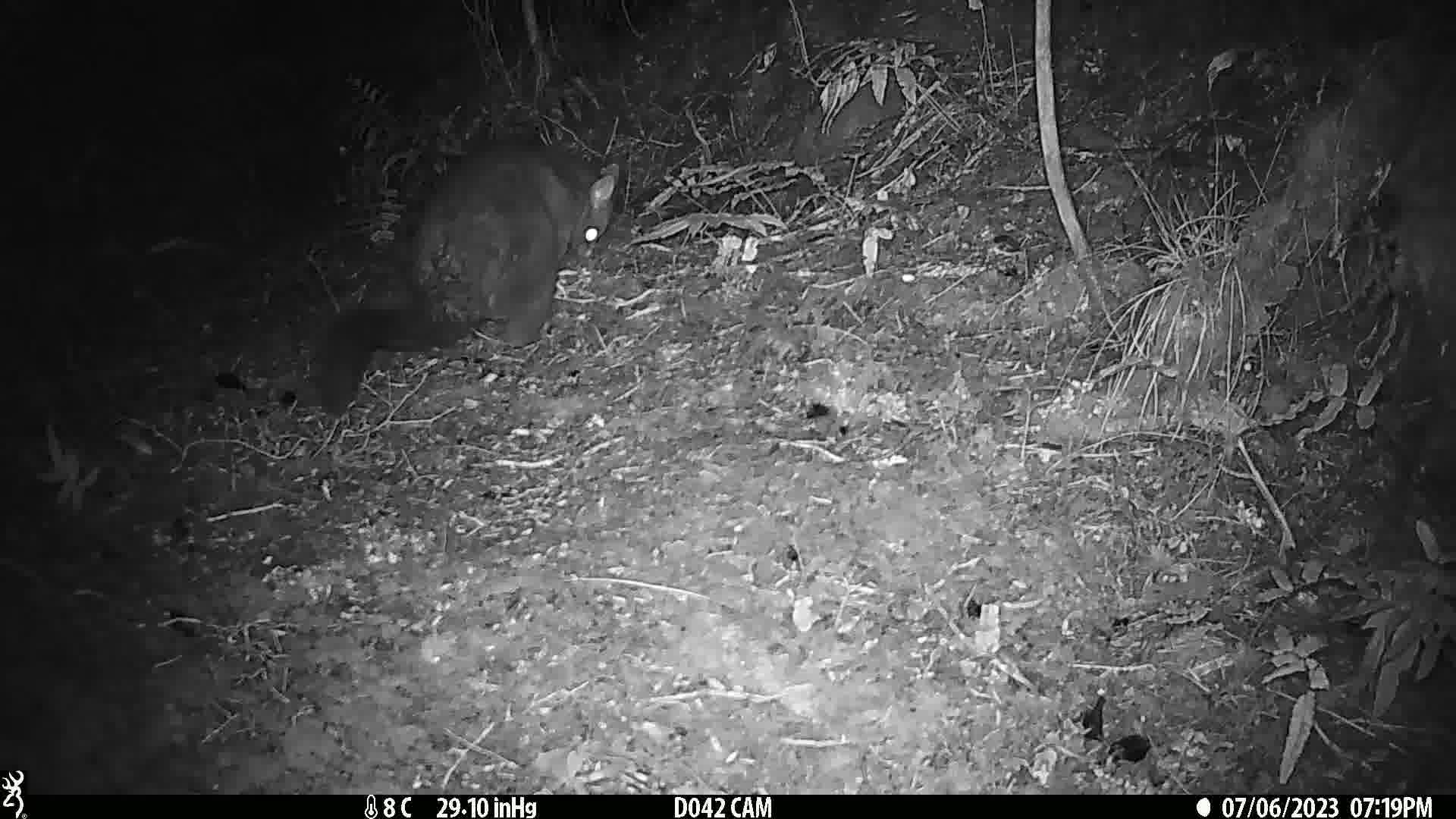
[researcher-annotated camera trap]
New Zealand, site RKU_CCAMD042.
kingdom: Animalia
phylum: Chordata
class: Mammalia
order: Diprotodontia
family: Phalangeridae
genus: Trichosurus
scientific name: Trichosurus vulpecula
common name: common brushtail possum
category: possum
Possum (common brushtail possum) (Trichosurus vulpecula).